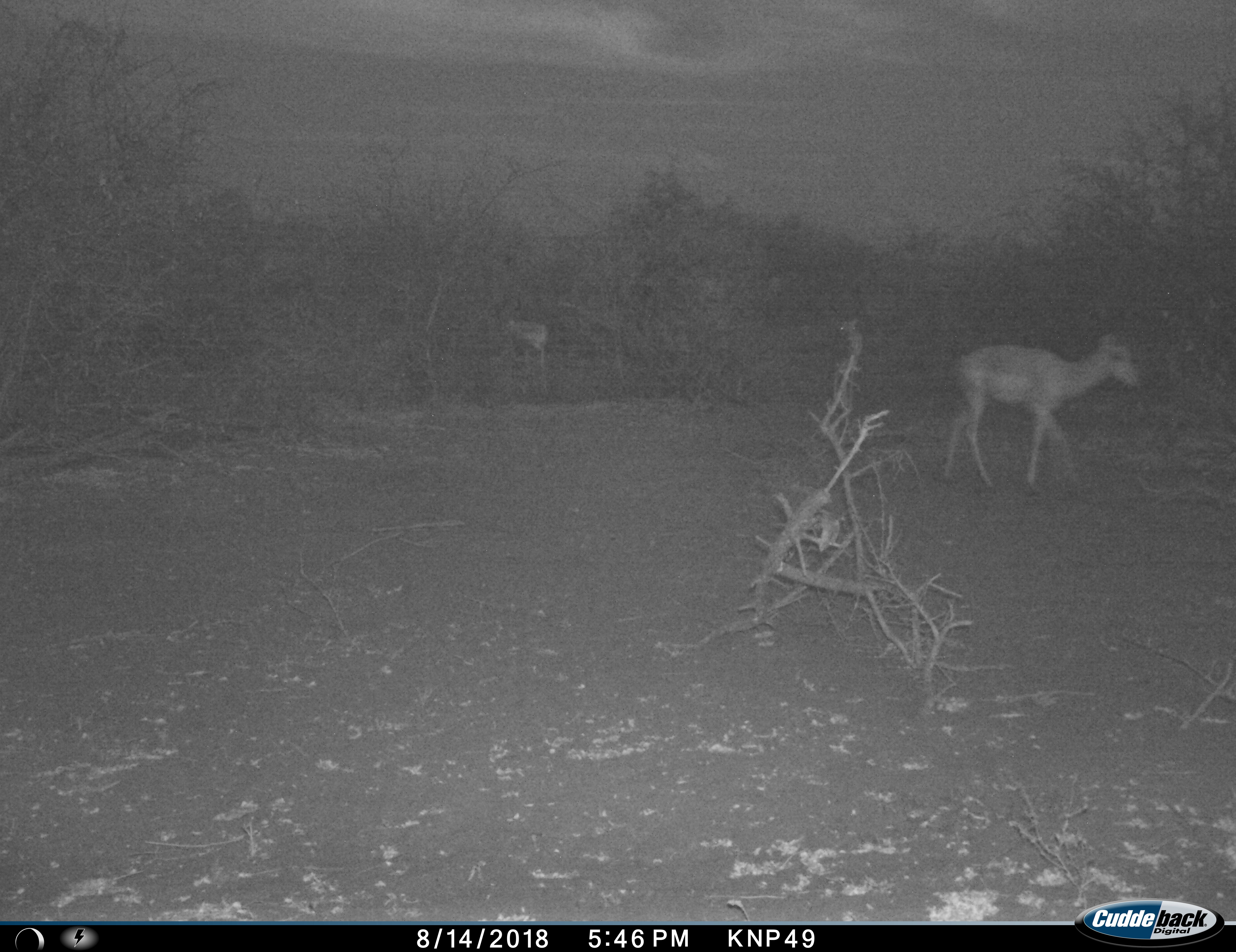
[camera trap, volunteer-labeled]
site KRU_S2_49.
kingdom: Animalia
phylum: Chordata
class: Mammalia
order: Artiodactyla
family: Bovidae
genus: Aepyceros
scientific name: Aepyceros melampus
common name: impala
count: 2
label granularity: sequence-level